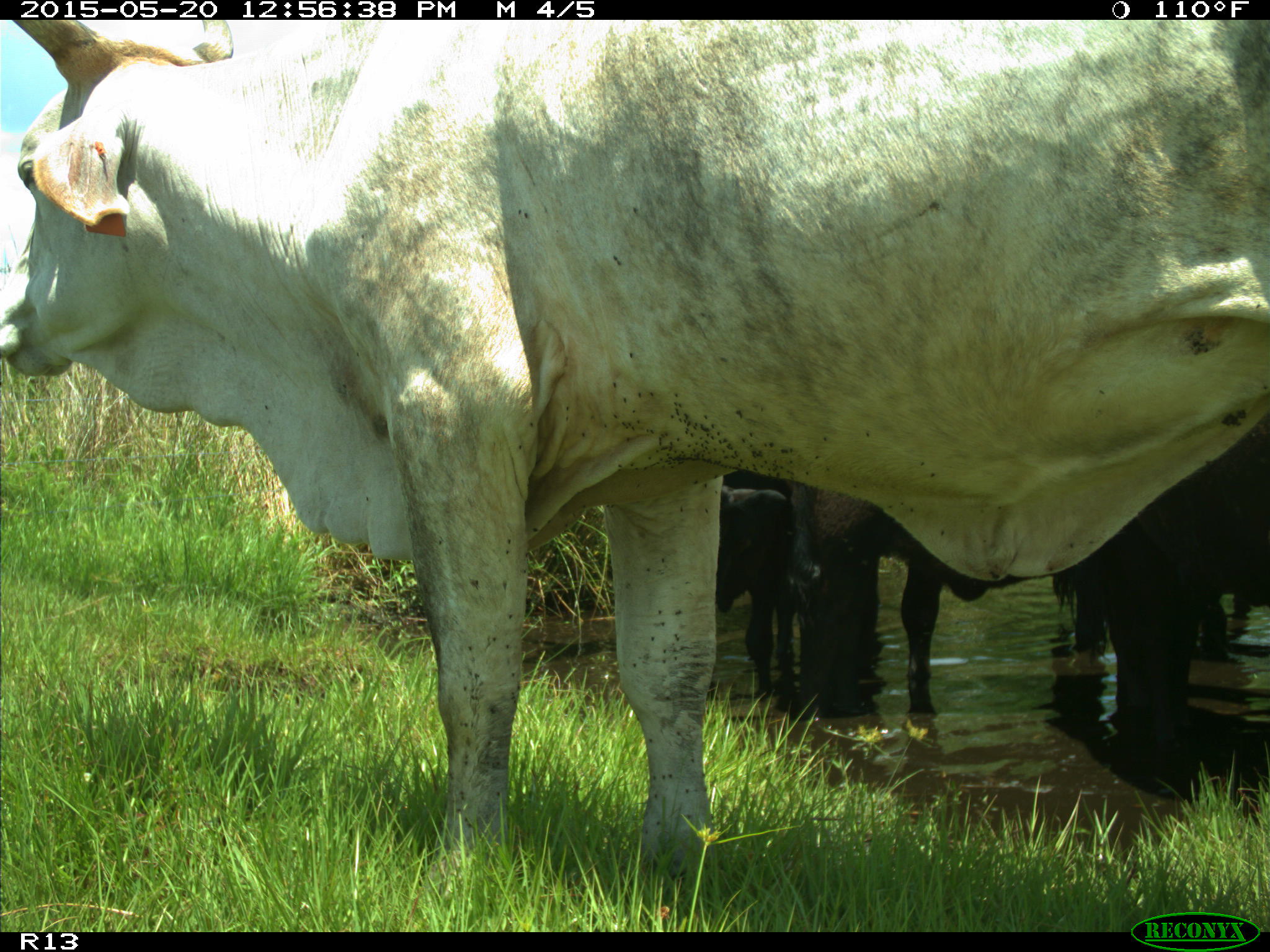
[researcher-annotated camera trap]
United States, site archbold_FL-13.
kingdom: Animalia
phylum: Chordata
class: Mammalia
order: Artiodactyla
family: Bovidae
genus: Bos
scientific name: Bos taurus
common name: domestic cow